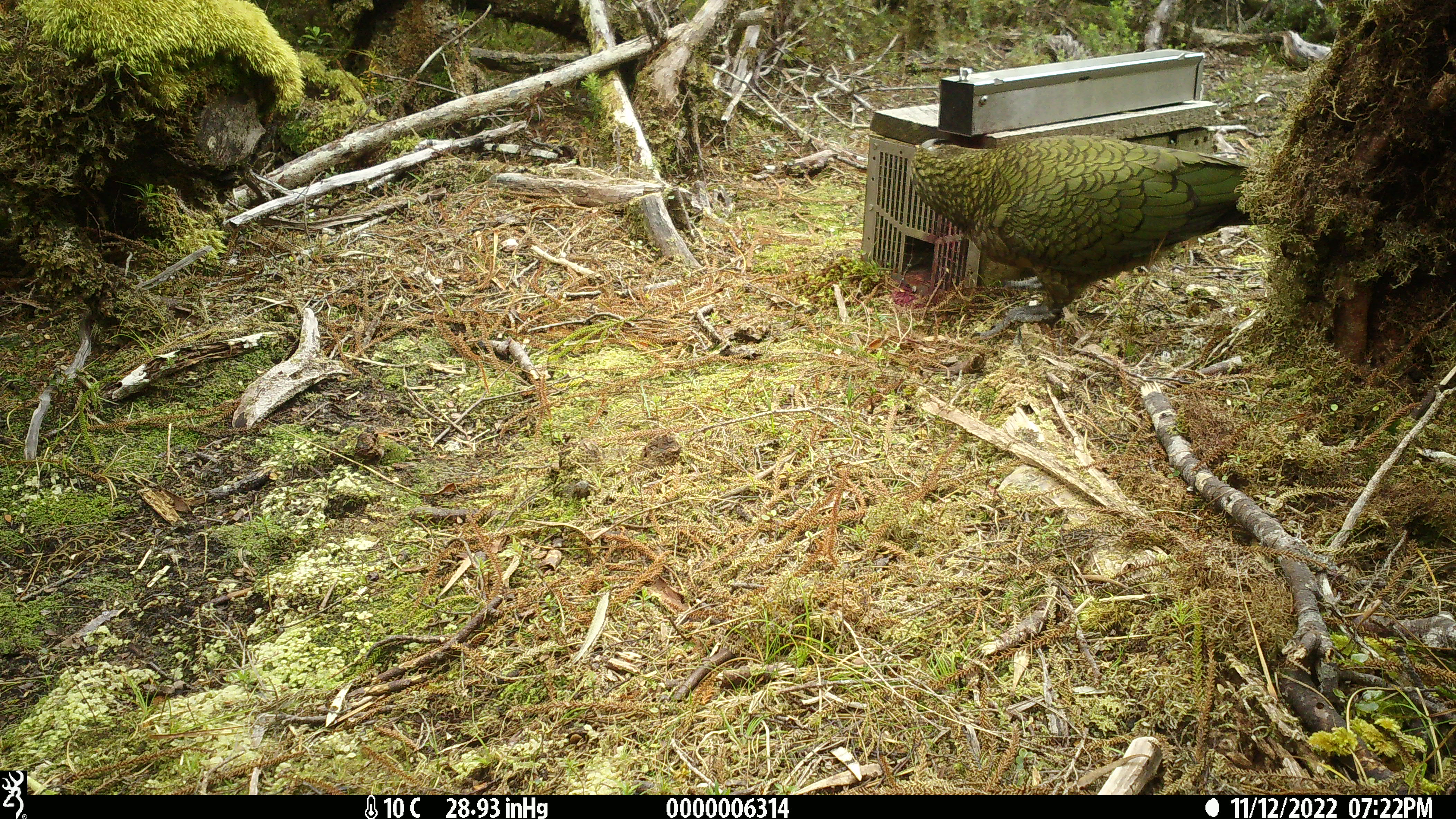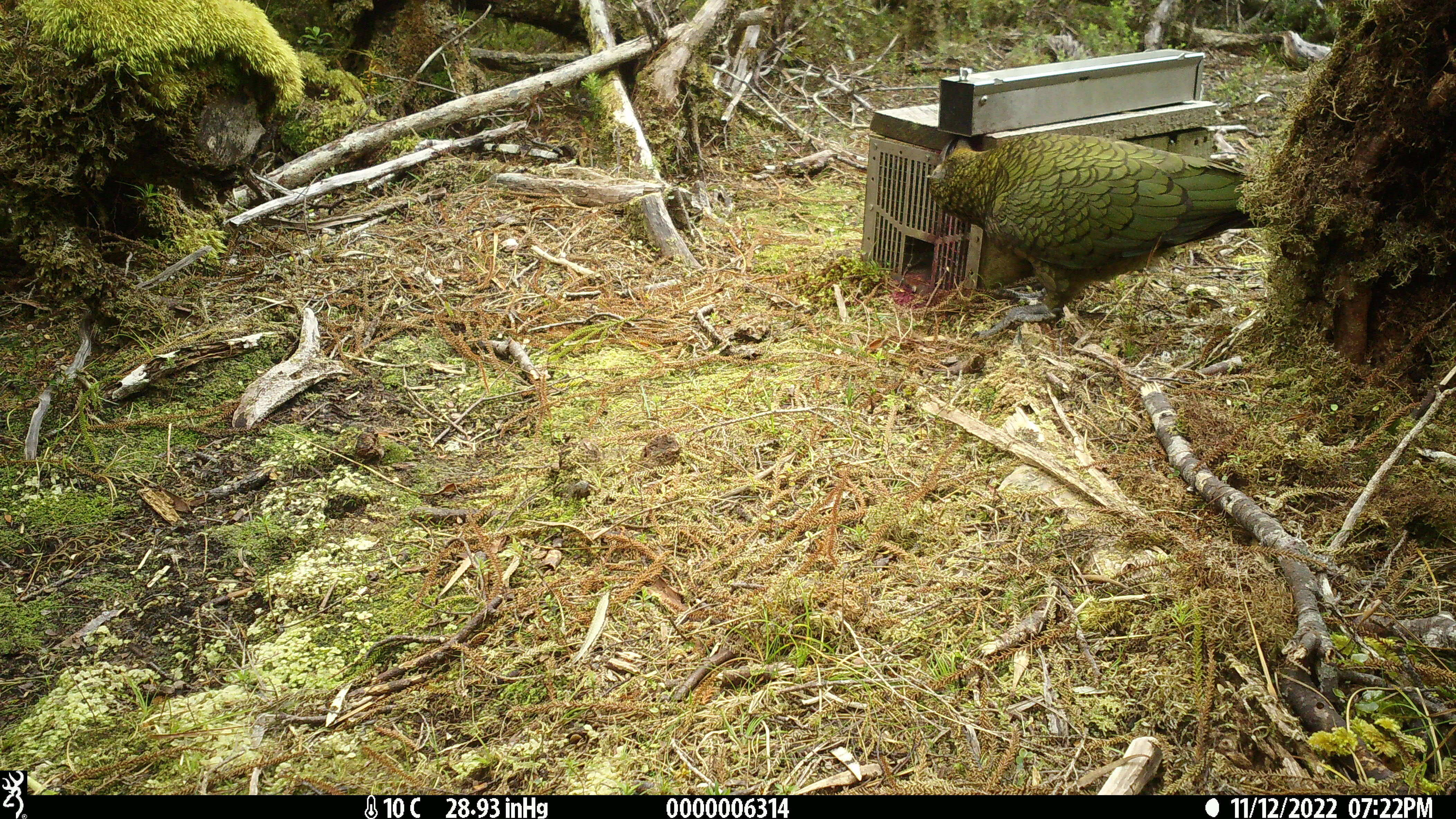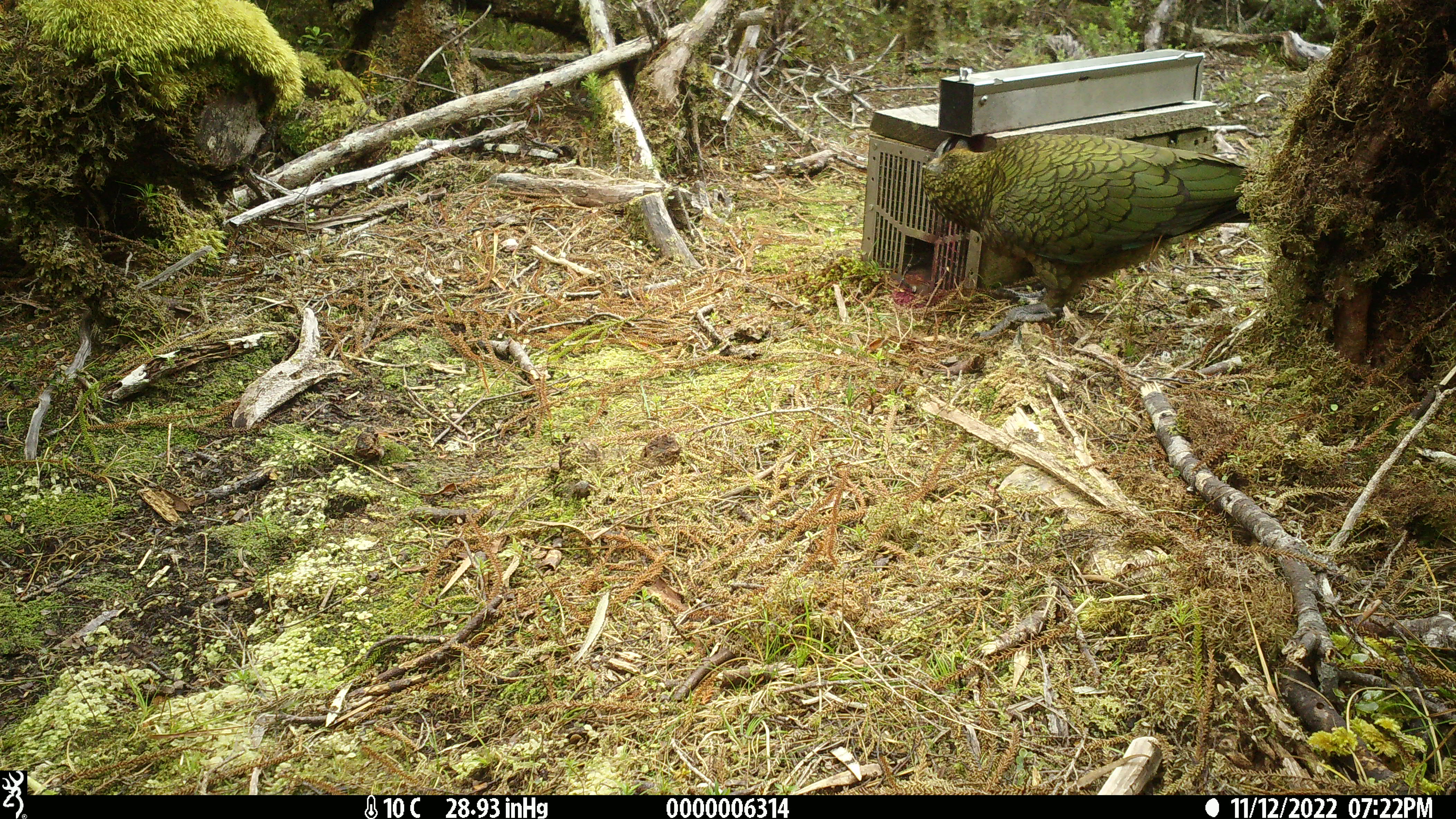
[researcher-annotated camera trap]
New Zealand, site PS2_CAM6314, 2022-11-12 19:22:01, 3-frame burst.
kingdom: Animalia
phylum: Chordata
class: Aves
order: Psittaciformes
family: Strigopidae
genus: Nestor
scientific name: Nestor notabilis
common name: kea